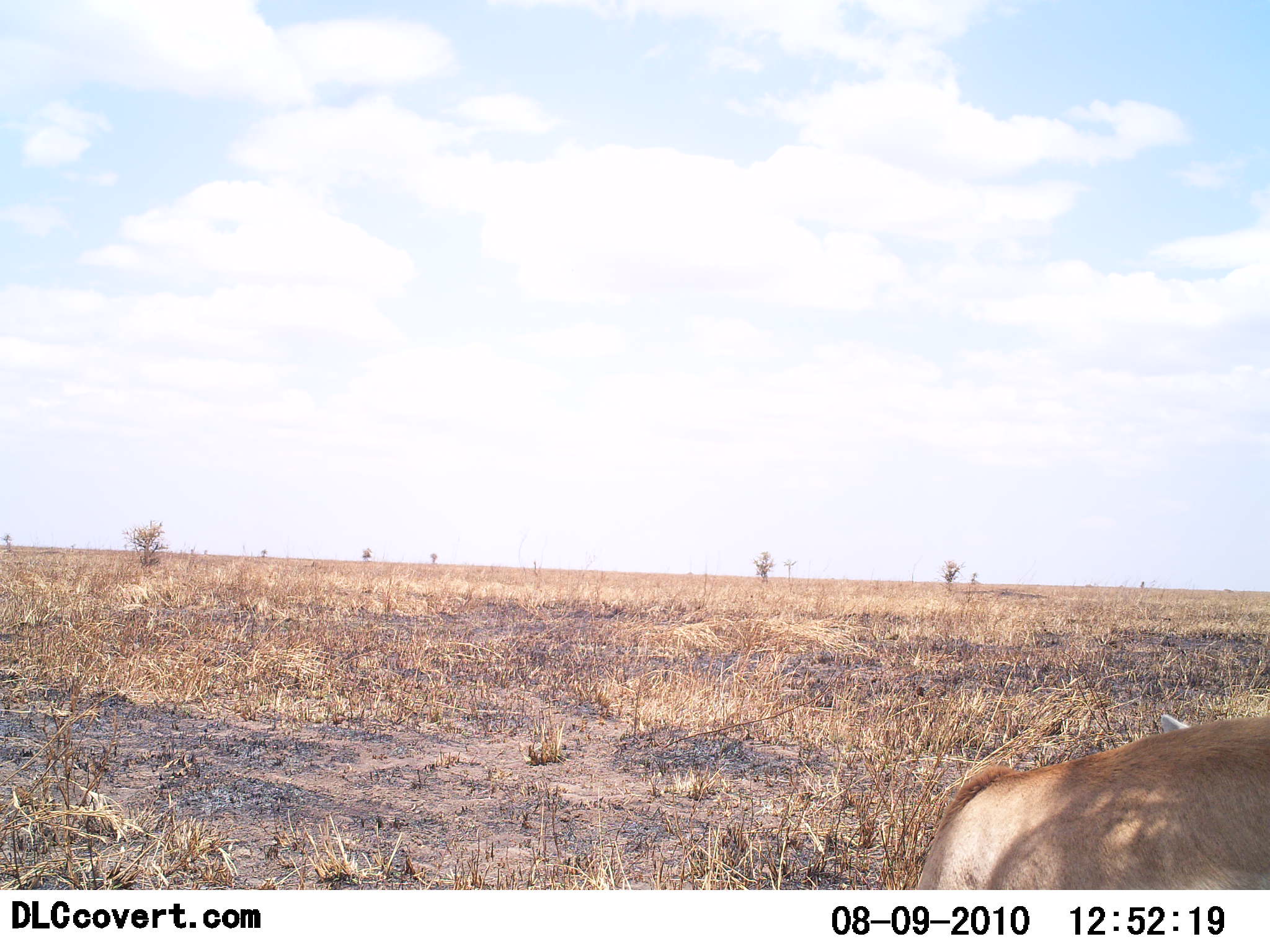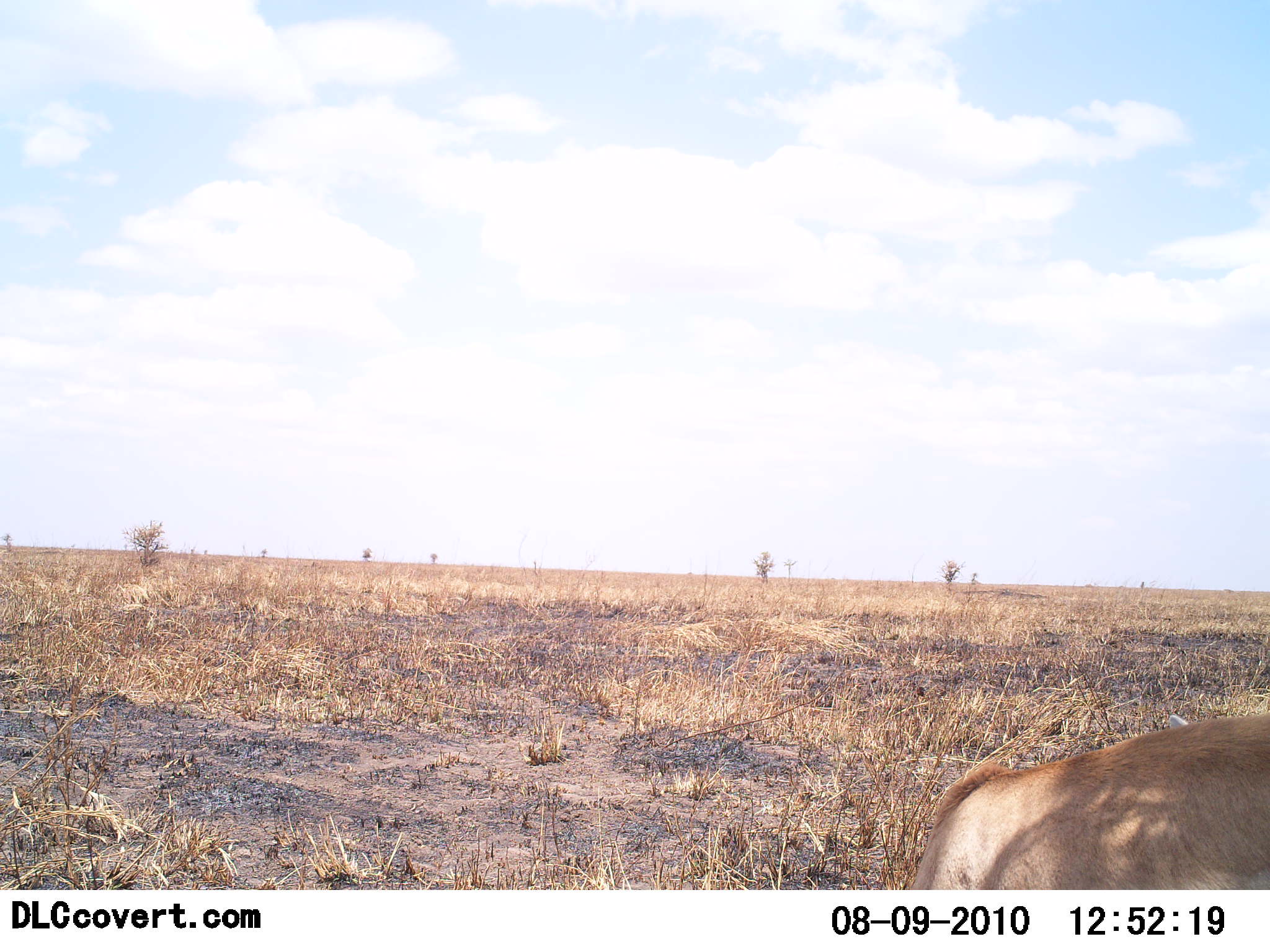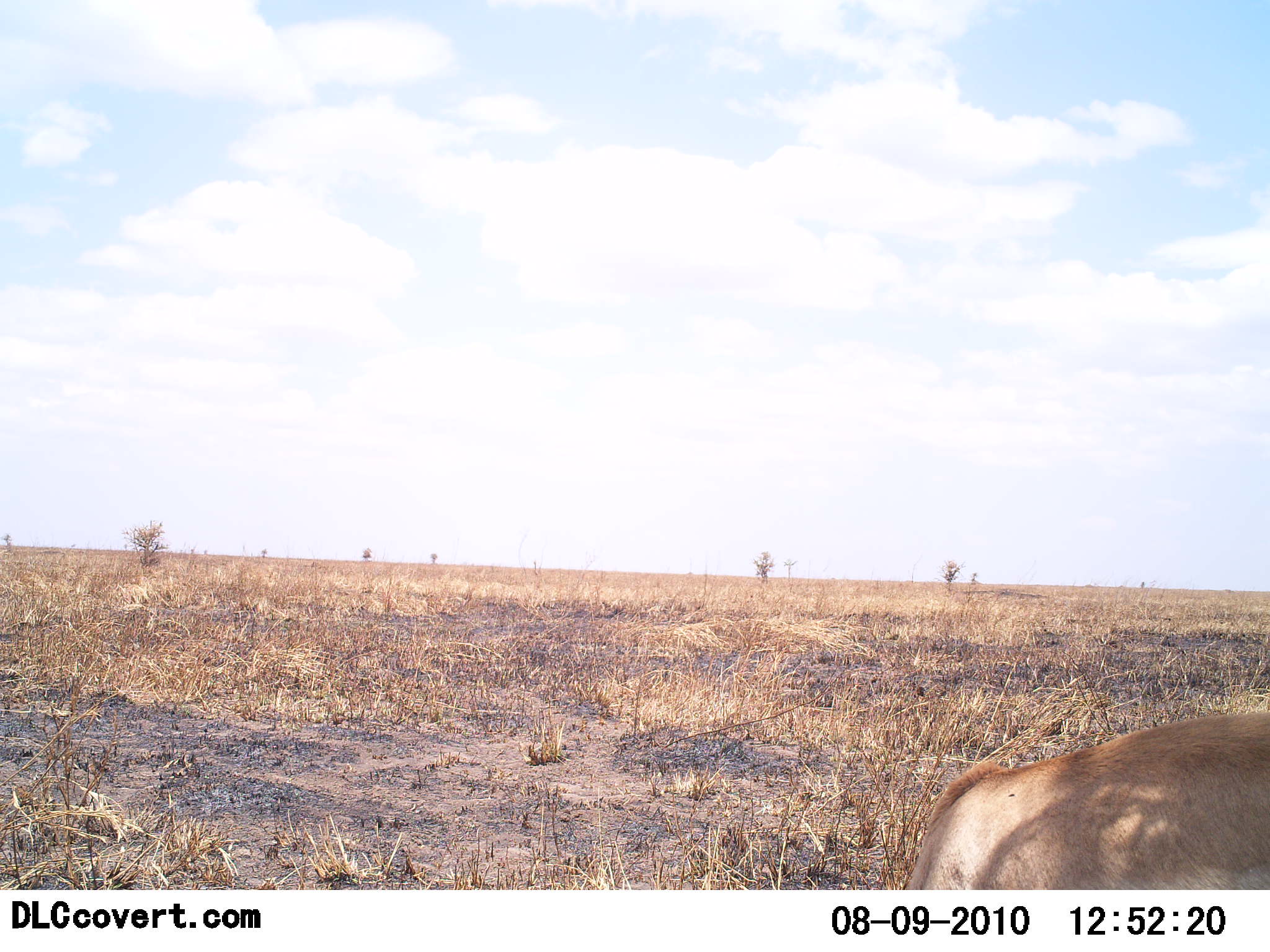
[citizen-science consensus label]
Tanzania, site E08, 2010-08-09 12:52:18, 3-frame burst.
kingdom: Animalia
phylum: Chordata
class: Mammalia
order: Carnivora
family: Felidae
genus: Panthera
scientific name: Panthera leo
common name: lion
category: lionfemale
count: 1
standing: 0%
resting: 100%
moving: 0%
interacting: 0%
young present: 0%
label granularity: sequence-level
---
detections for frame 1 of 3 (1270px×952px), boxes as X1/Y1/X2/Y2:
animal: 913/708/1270/891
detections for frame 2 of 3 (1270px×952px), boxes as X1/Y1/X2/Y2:
animal: 907/707/1270/889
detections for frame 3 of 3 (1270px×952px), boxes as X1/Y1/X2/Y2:
animal: 903/709/1270/891